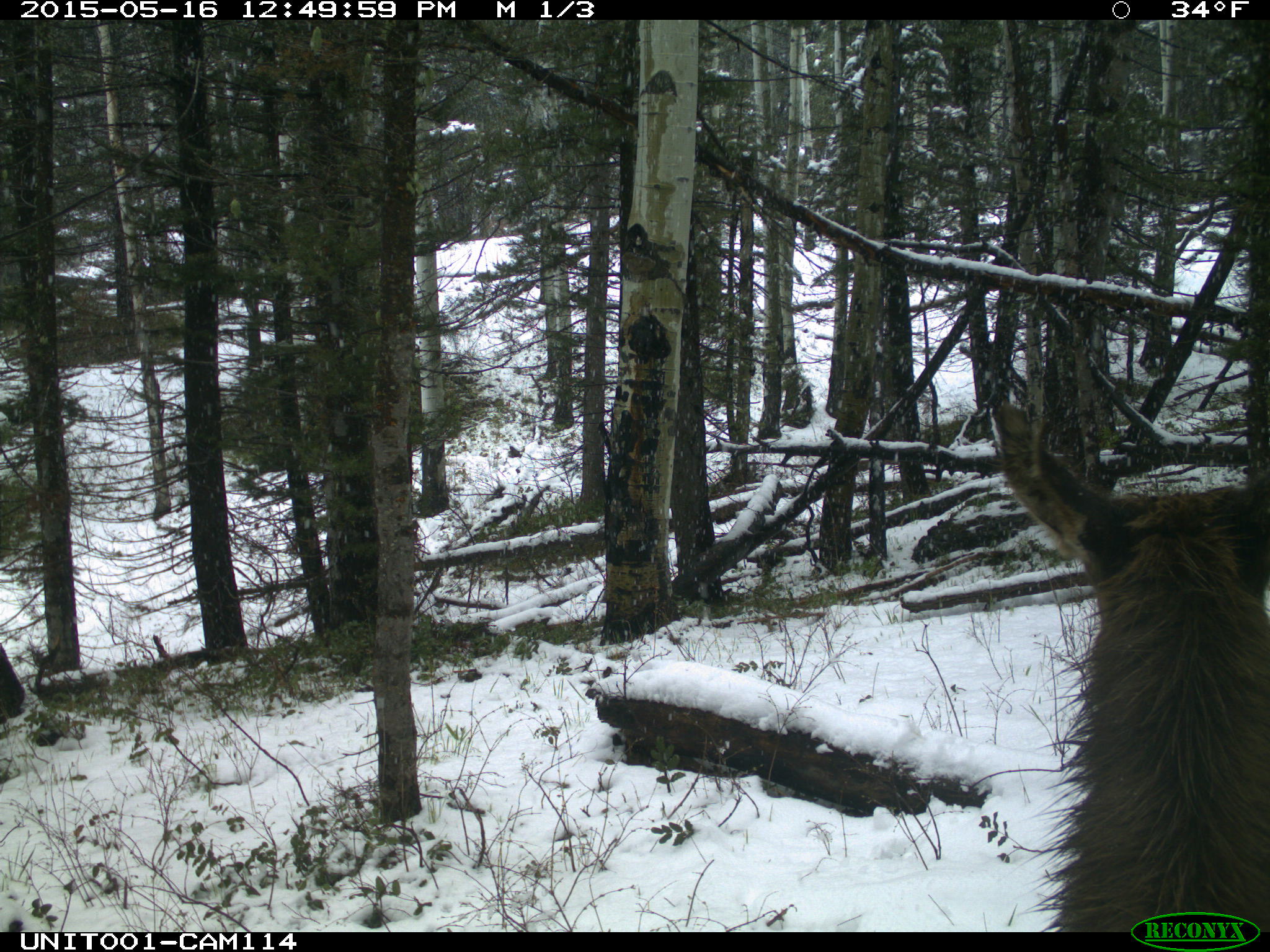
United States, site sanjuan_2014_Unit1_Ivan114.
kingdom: Animalia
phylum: Chordata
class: Mammalia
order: Artiodactyla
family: Cervidae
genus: Cervus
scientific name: Cervus elaphus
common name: red deer